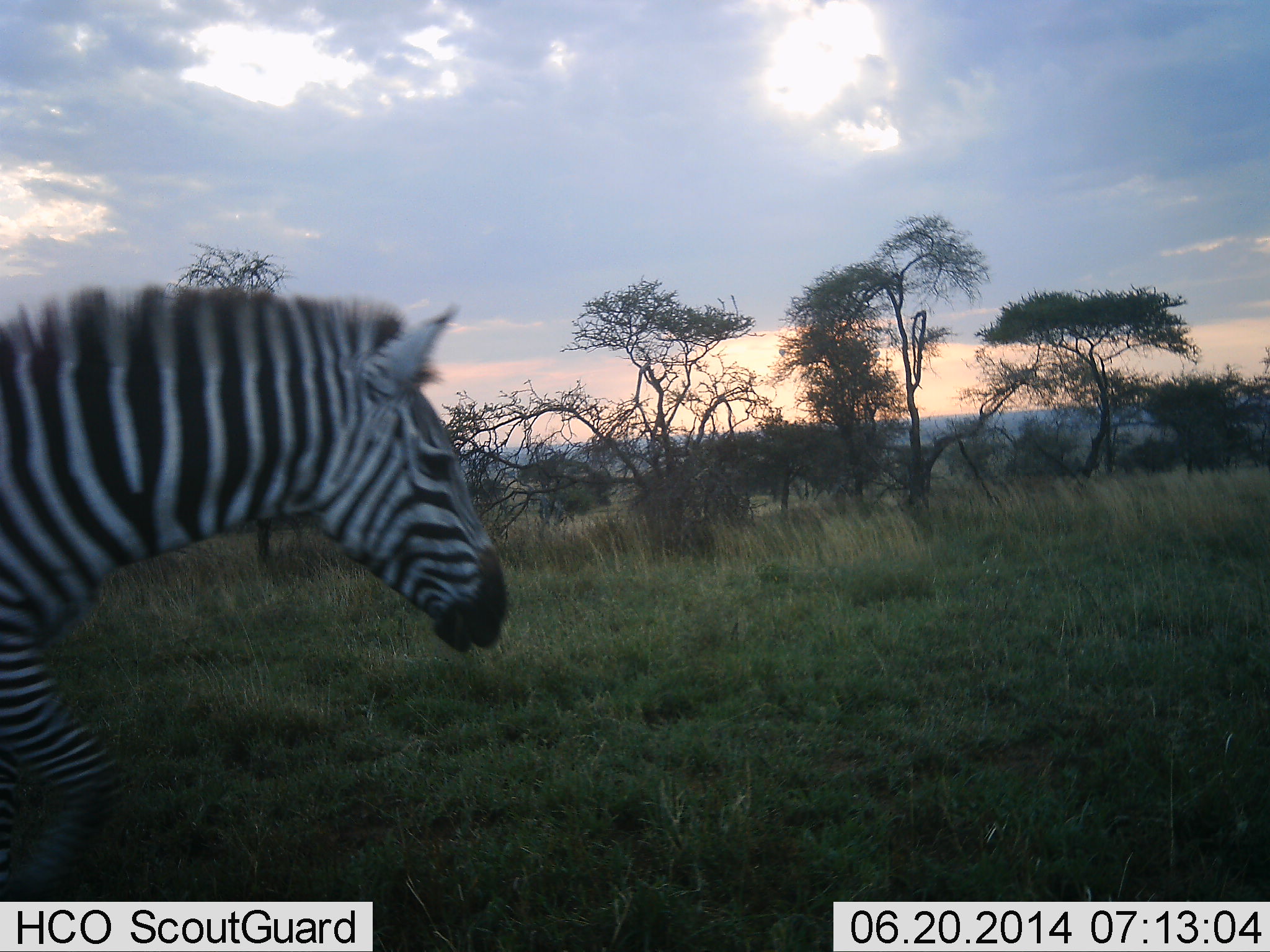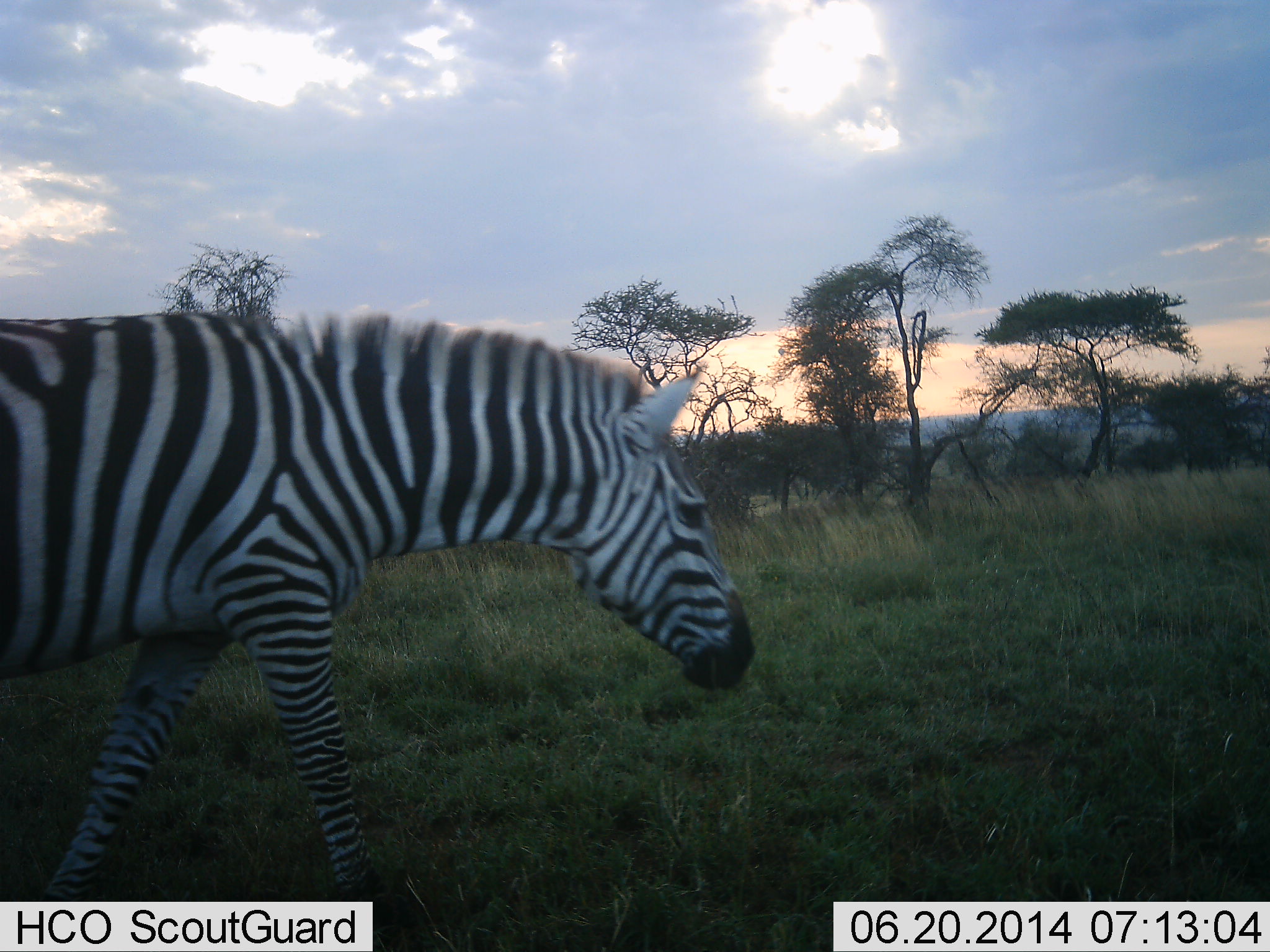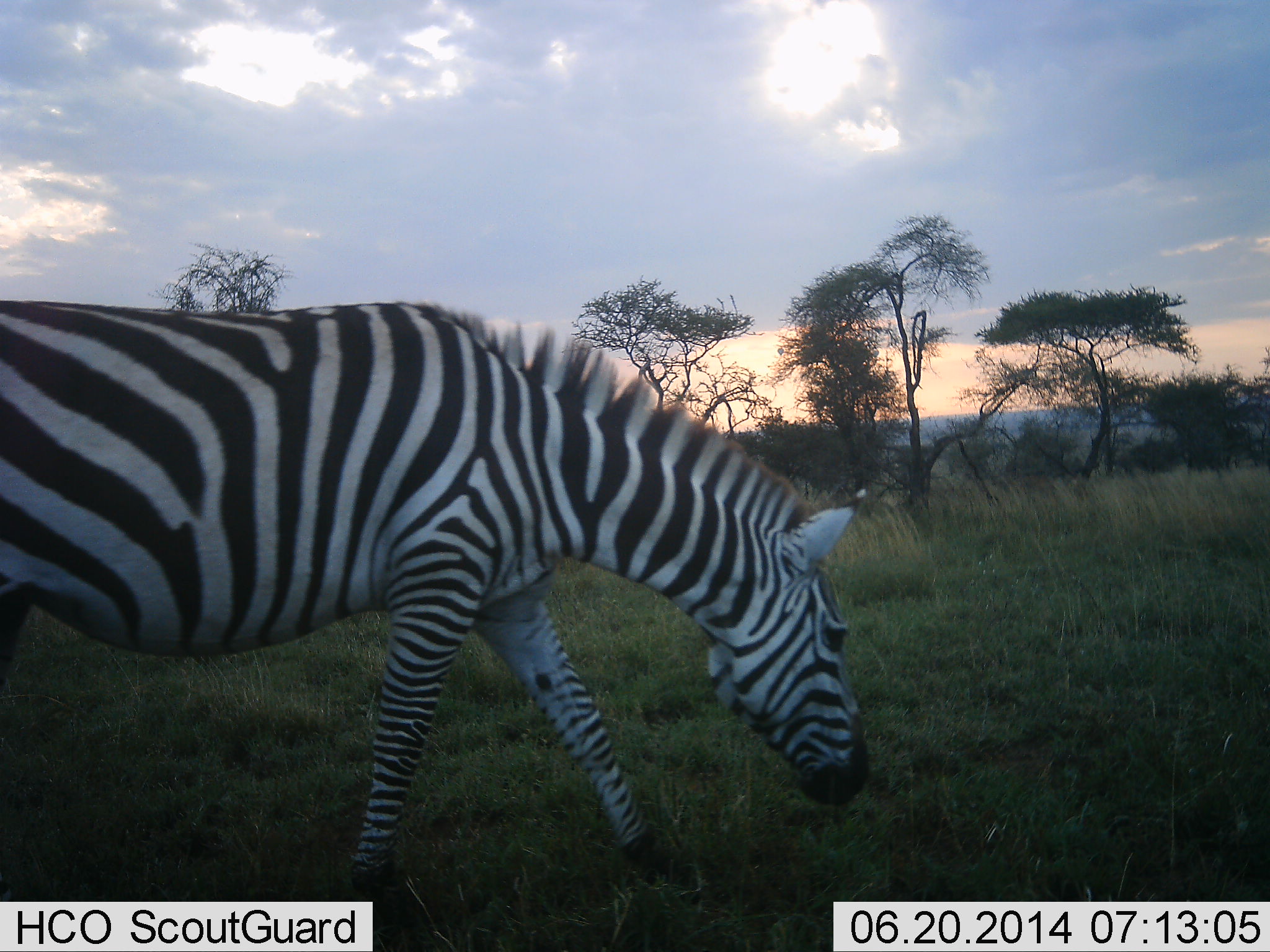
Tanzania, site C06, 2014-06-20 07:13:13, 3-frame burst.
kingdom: Animalia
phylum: Chordata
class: Mammalia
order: Perissodactyla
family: Equidae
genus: Equus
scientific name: Equus quagga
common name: plains zebra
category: zebra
Zebra (plains zebra) (Equus quagga), count 1. Behavior (volunteer vote fractions): standing 0%, resting 0%, moving 100%, interacting 0%. Young present (vote fraction): 0%. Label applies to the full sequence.